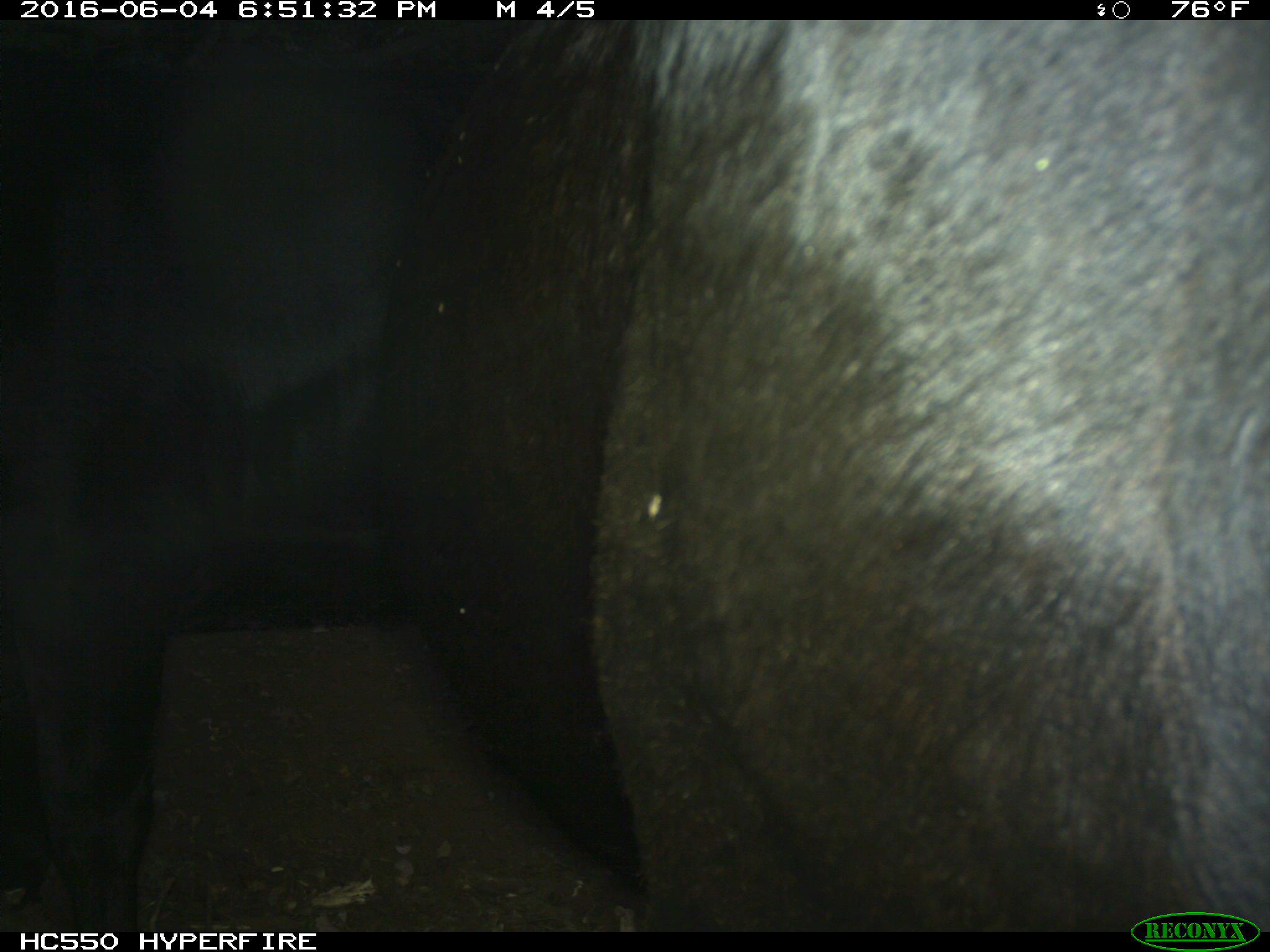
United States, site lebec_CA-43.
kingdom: Animalia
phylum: Chordata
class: Mammalia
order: Artiodactyla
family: Bovidae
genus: Bos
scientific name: Bos taurus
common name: domestic cow